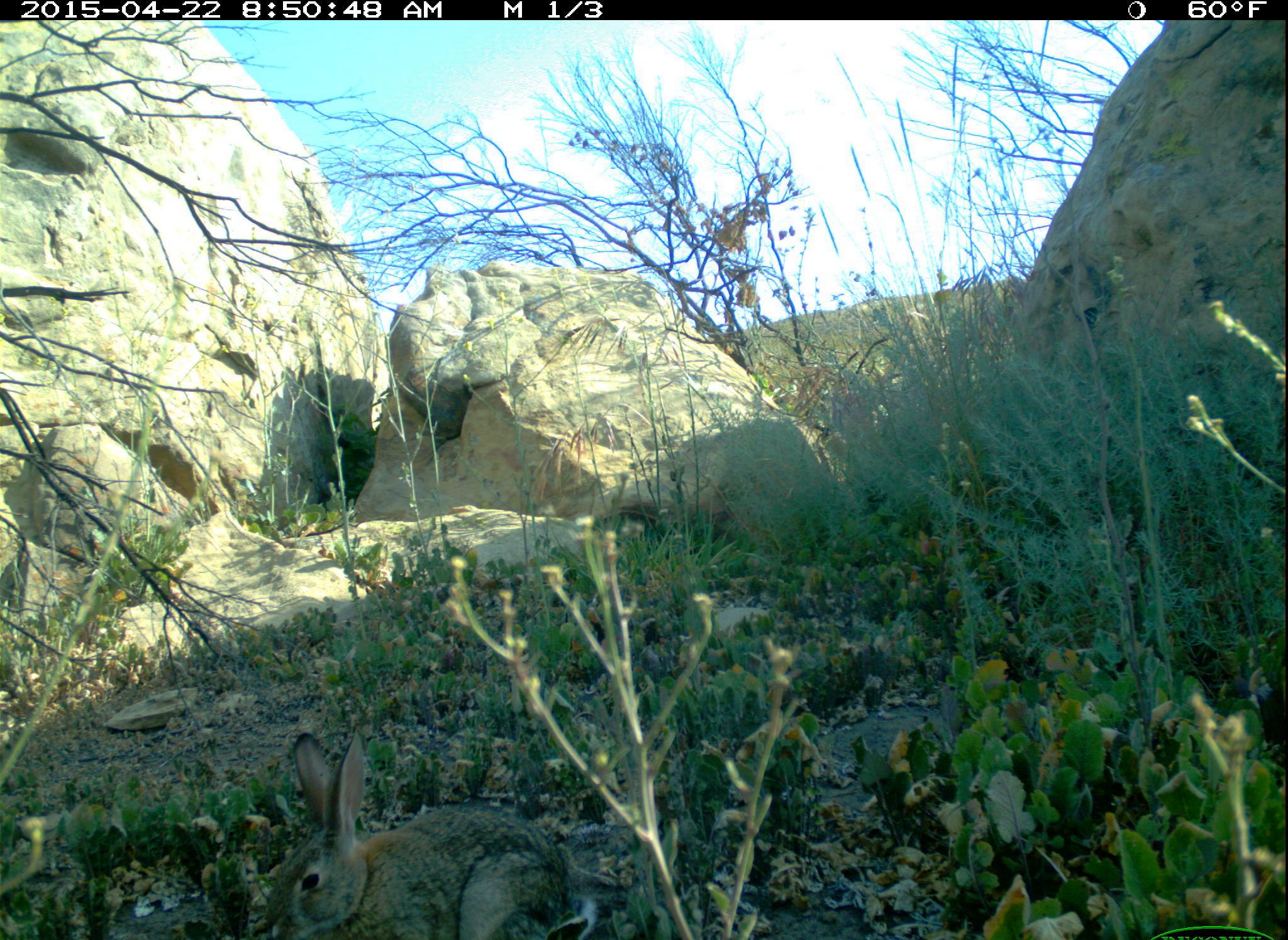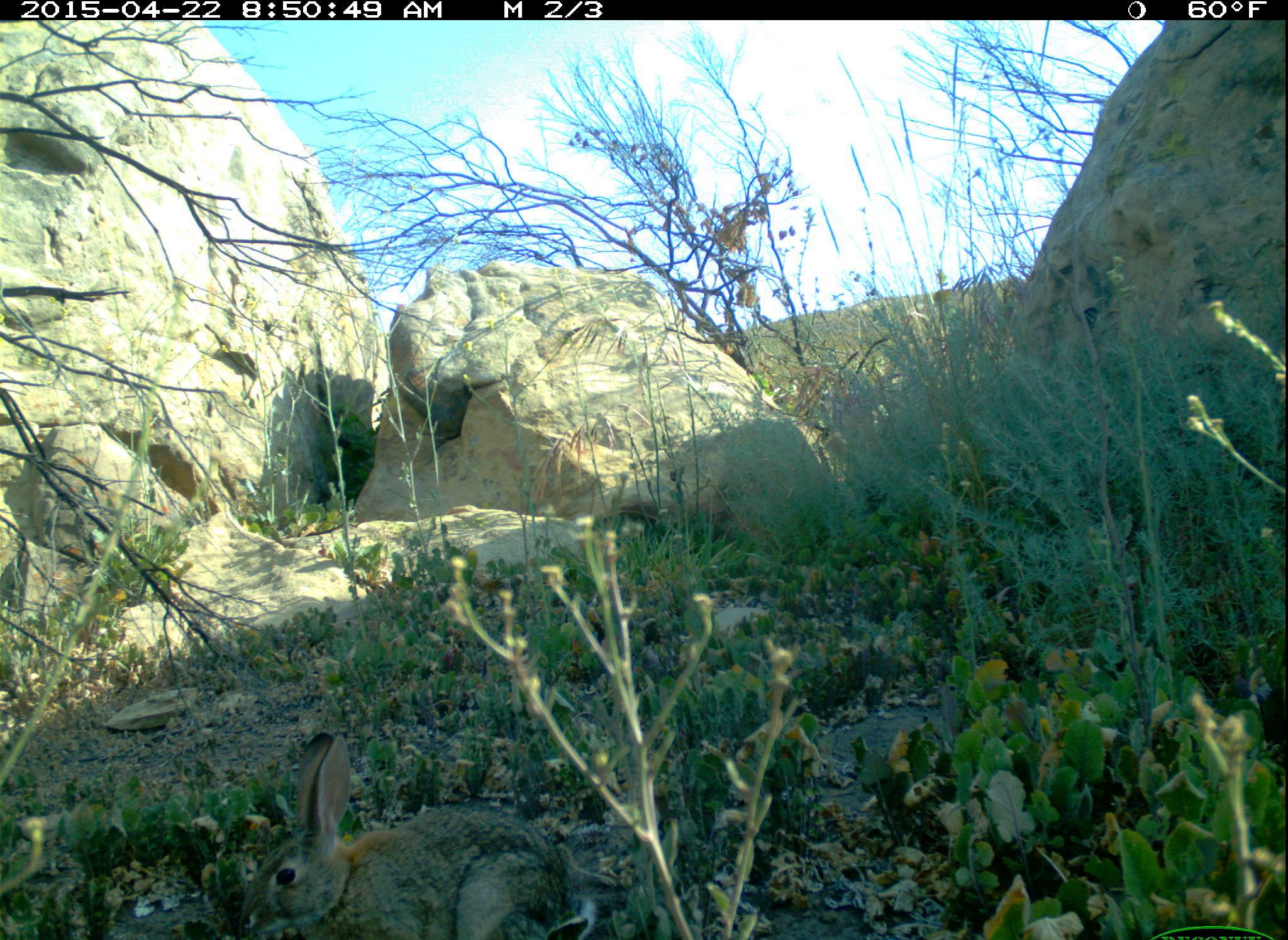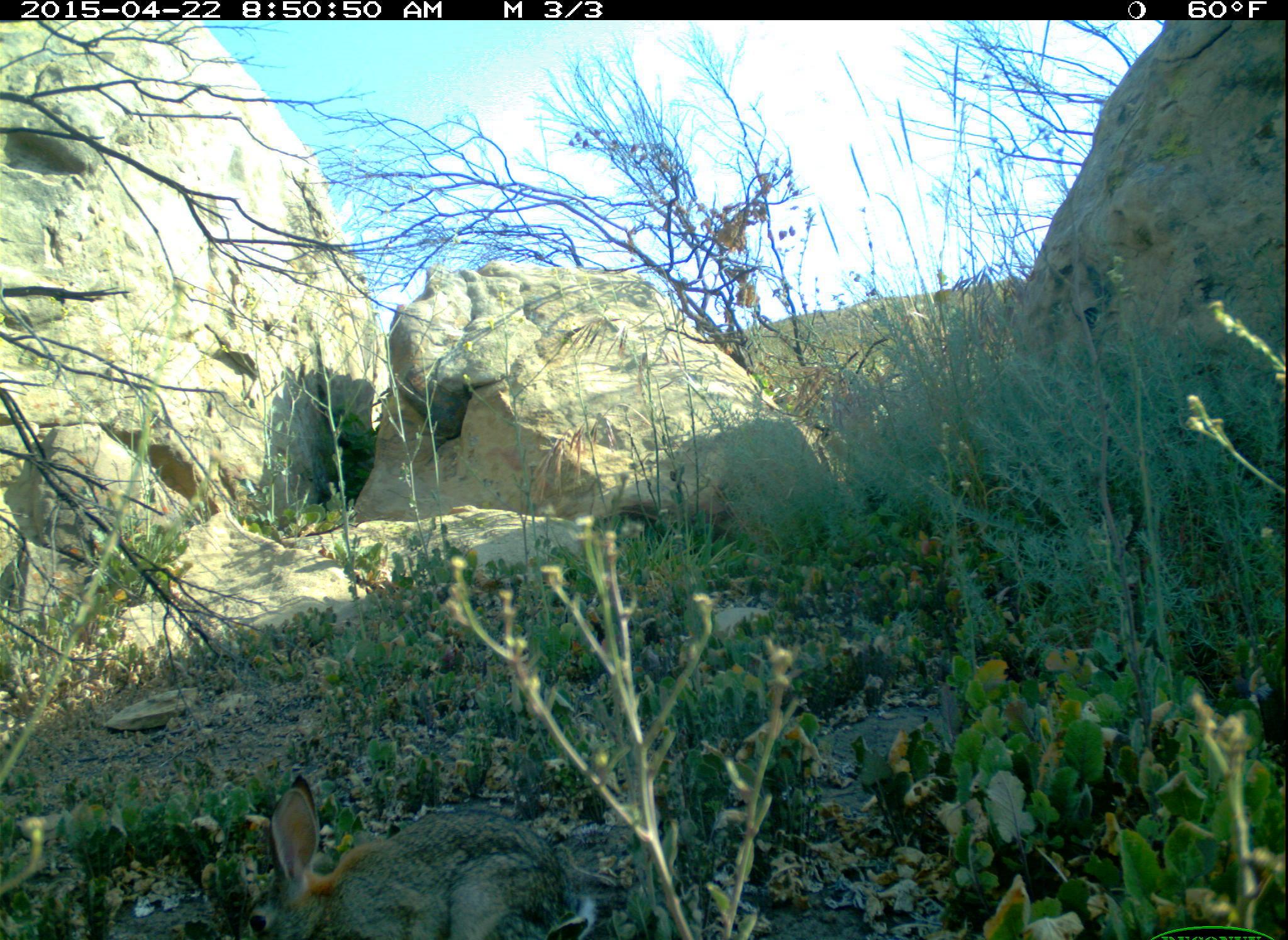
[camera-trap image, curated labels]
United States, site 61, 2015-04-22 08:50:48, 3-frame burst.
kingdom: Animalia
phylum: Chordata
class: Mammalia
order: Lagomorpha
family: Leporidae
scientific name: Leporidae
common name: rabbits and hares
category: rabbit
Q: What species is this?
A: Rabbit (rabbits and hares) (Leporidae).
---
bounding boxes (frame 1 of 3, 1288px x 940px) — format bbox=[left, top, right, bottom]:
rabbit: bbox=[254, 728, 594, 940]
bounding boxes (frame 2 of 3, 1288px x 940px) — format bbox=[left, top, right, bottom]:
rabbit: bbox=[225, 730, 592, 940]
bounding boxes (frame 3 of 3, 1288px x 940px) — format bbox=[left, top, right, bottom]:
rabbit: bbox=[230, 770, 607, 940]